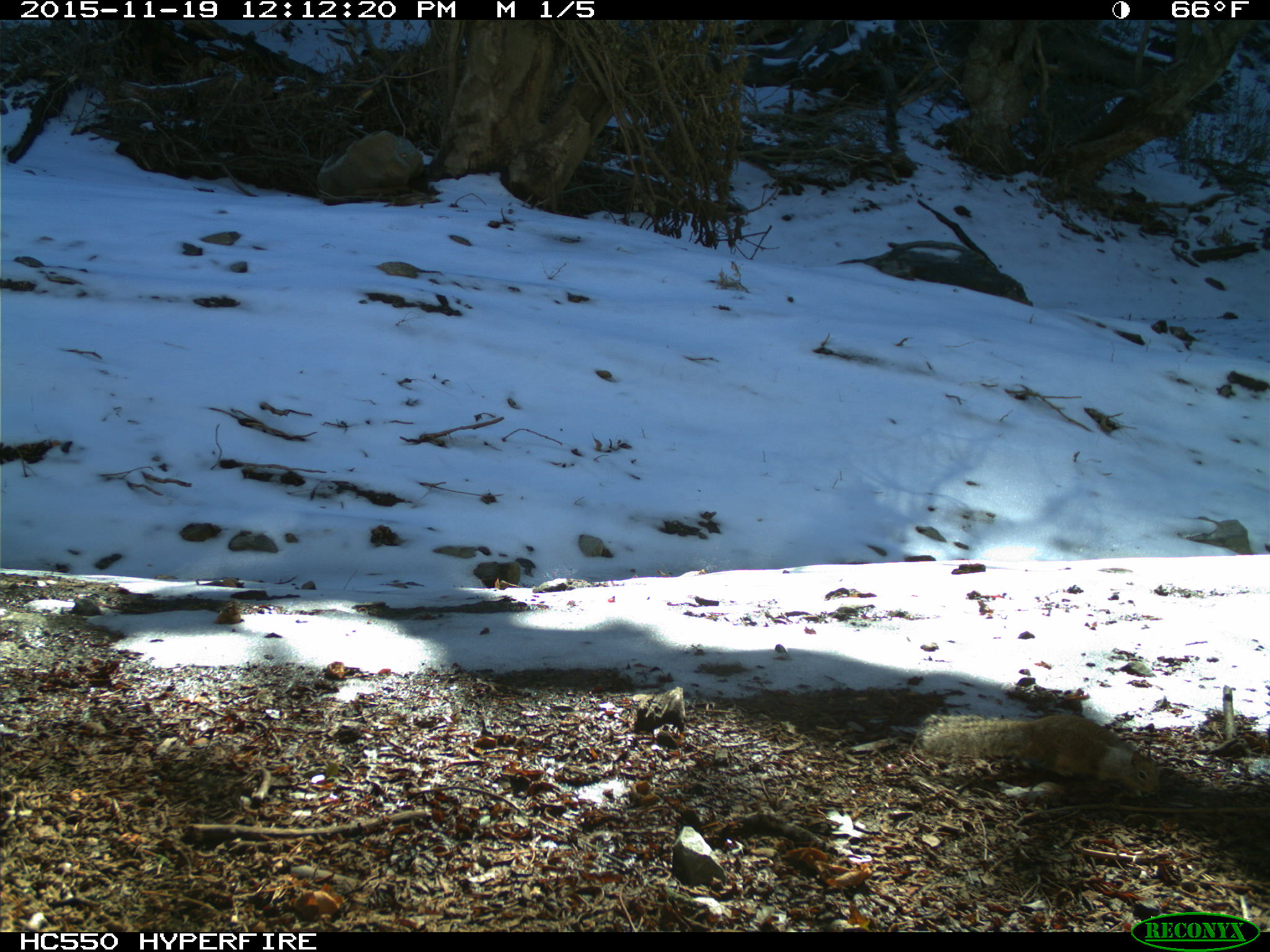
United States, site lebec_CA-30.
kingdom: Animalia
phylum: Chordata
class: Mammalia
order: Rodentia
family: Sciuridae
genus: Otospermophilus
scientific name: Otospermophilus beecheyi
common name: california ground squirrel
Otospermophilus beecheyi (california ground squirrel).